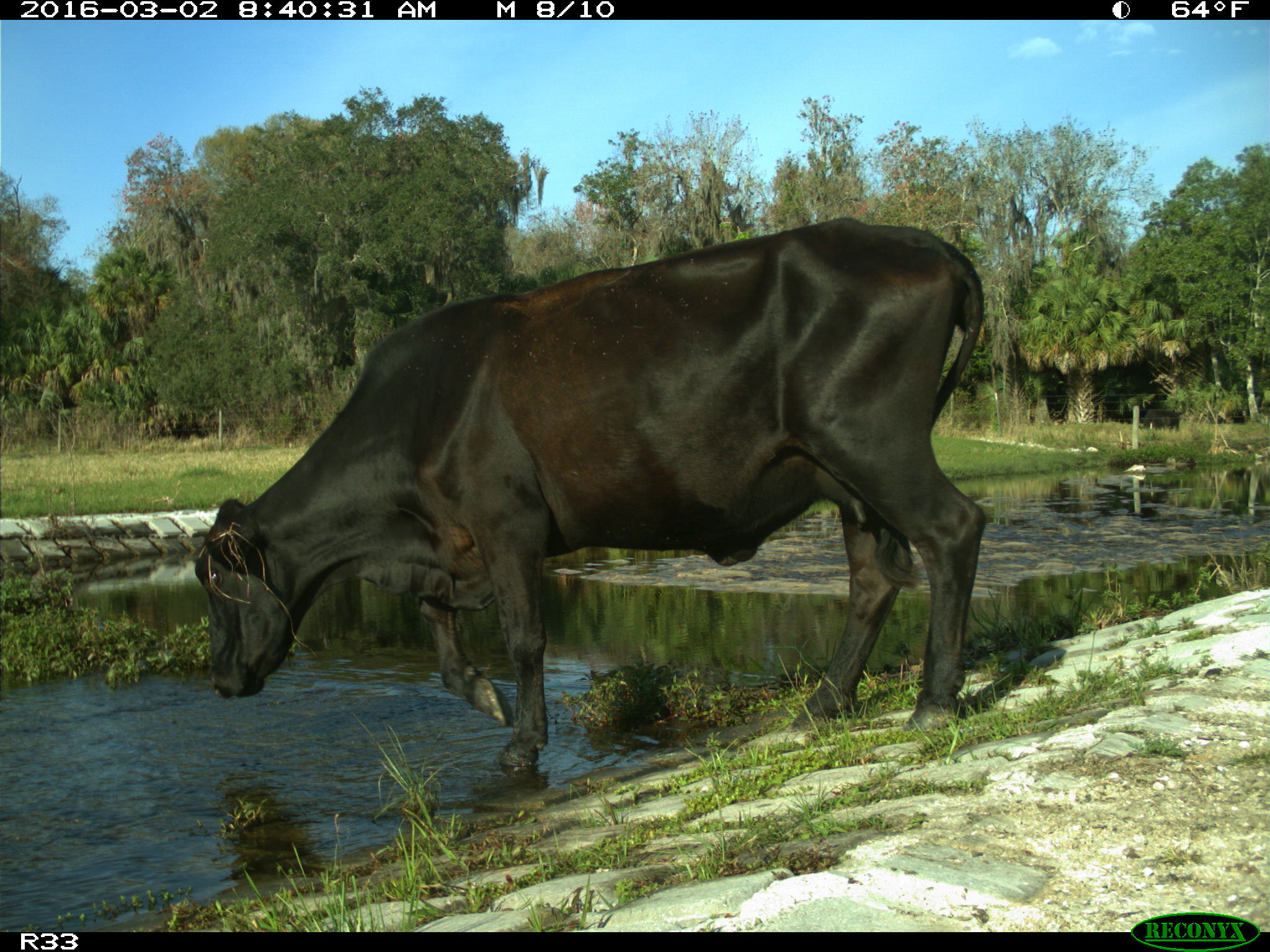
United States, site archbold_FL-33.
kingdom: Animalia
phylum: Chordata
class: Mammalia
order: Artiodactyla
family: Bovidae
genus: Bos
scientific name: Bos taurus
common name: domestic cow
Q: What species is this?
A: Bos taurus (domestic cow).